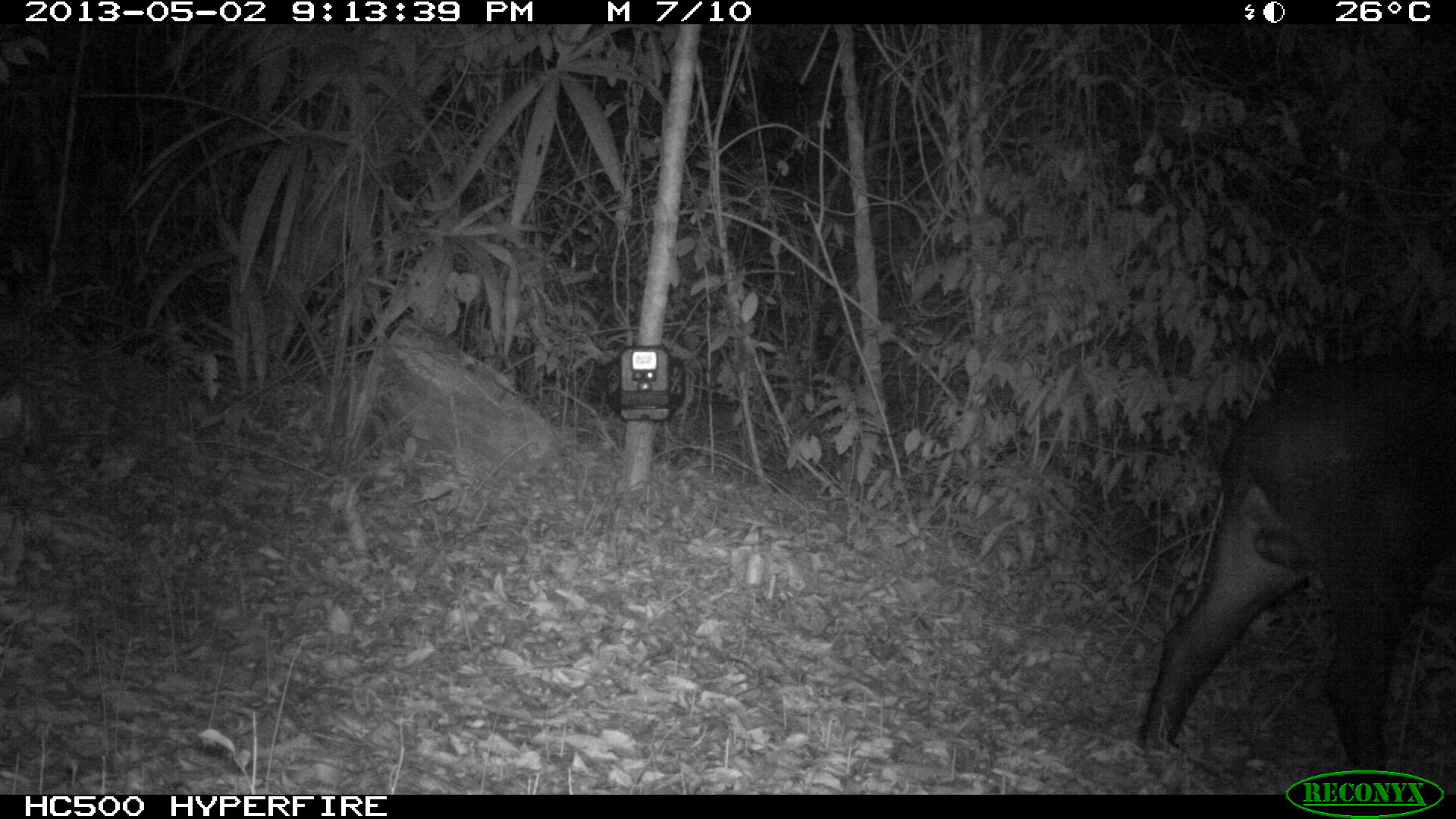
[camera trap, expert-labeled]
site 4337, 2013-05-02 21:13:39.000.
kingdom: Animalia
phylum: Chordata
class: Mammalia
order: Perissodactyla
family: Tapiridae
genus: Tapirus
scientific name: Tapirus bairdii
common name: baird's tapir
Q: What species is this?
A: Tapirus bairdii (baird's tapir).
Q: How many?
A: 1.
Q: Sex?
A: Male.